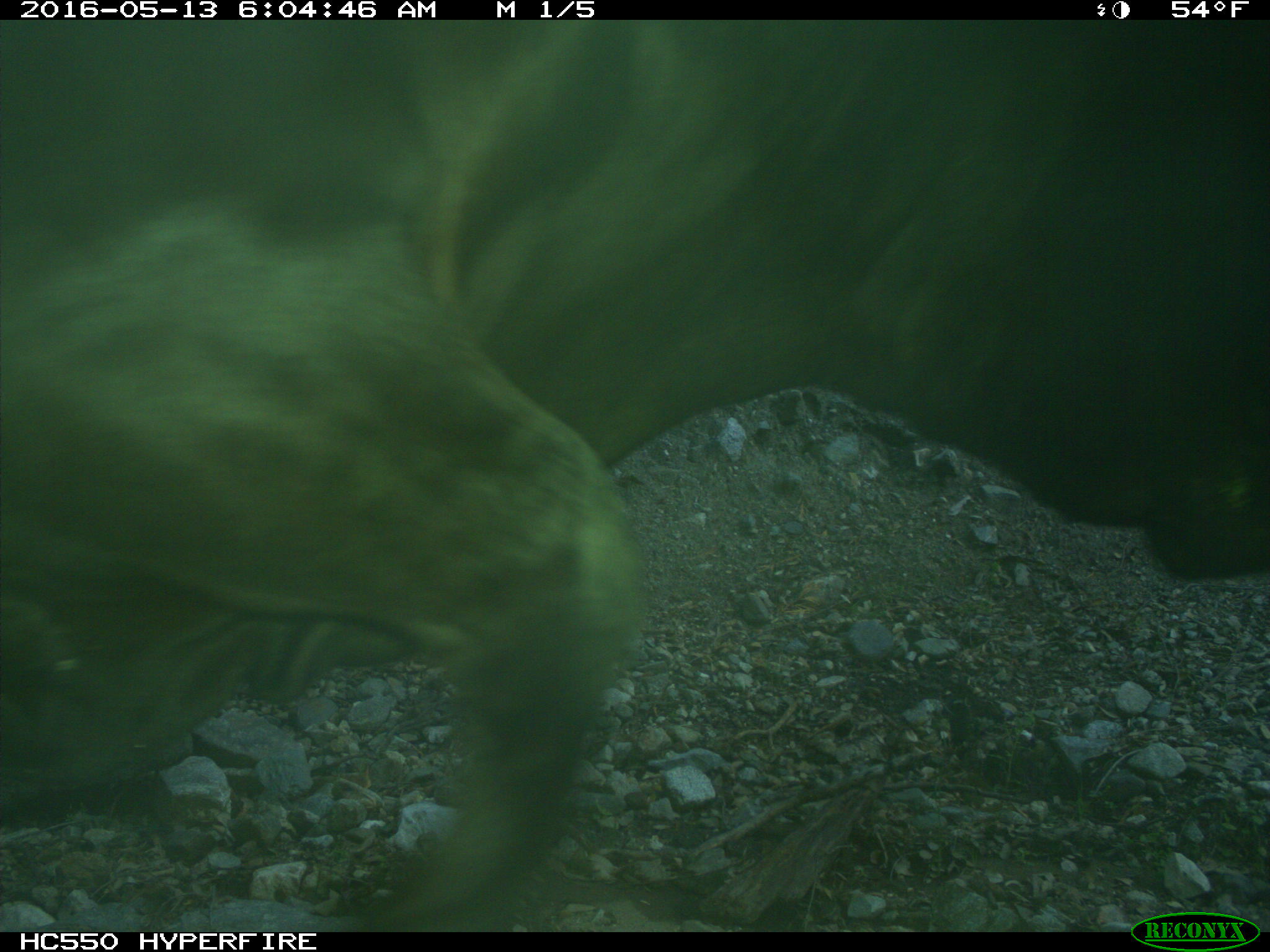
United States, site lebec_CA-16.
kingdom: Animalia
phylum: Chordata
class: Mammalia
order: Artiodactyla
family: Bovidae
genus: Bos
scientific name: Bos taurus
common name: domestic cow